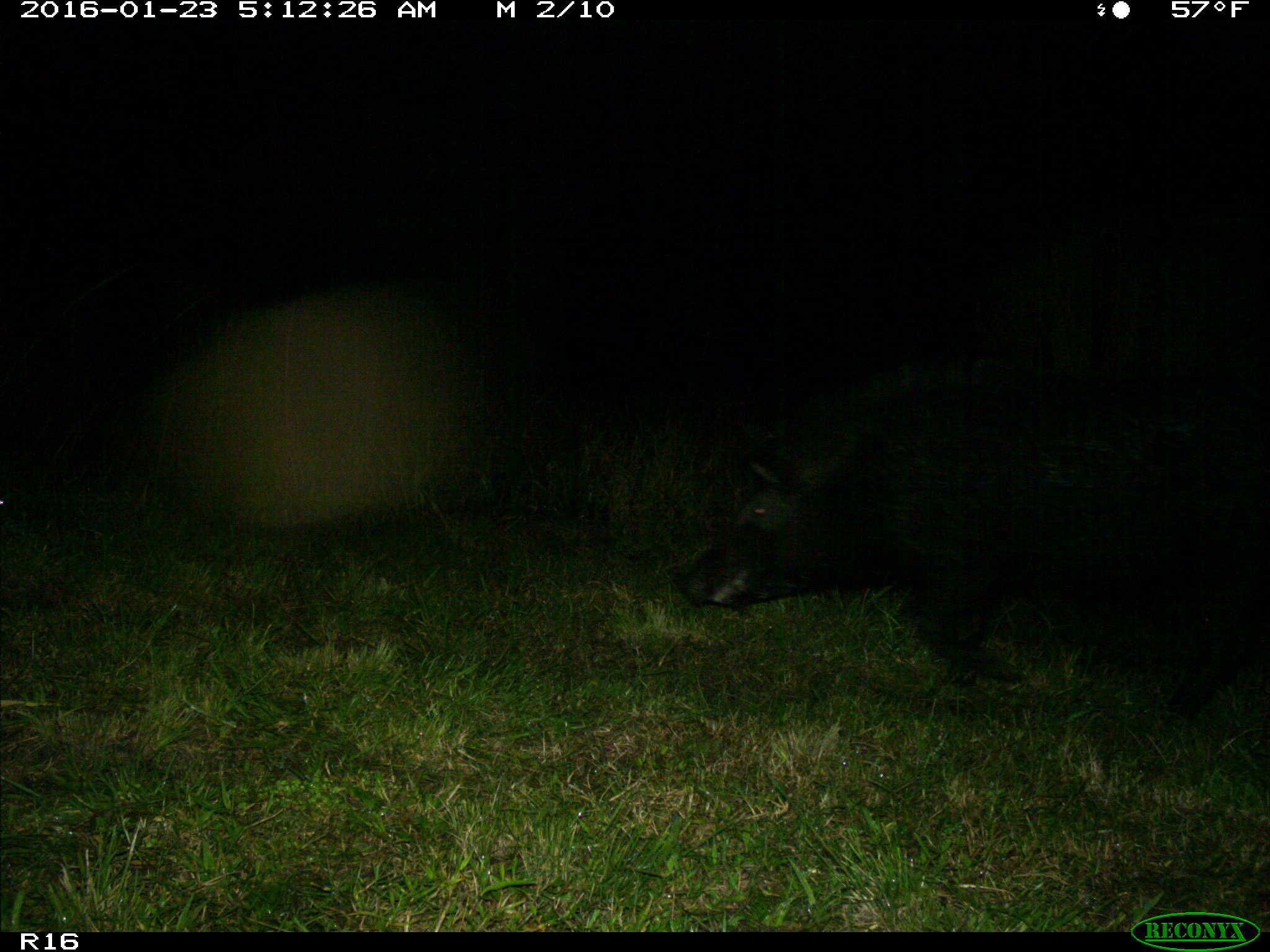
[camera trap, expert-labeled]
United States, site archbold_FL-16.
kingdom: Animalia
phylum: Chordata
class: Mammalia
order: Artiodactyla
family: Suidae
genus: Sus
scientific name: Sus scrofa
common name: wild boar